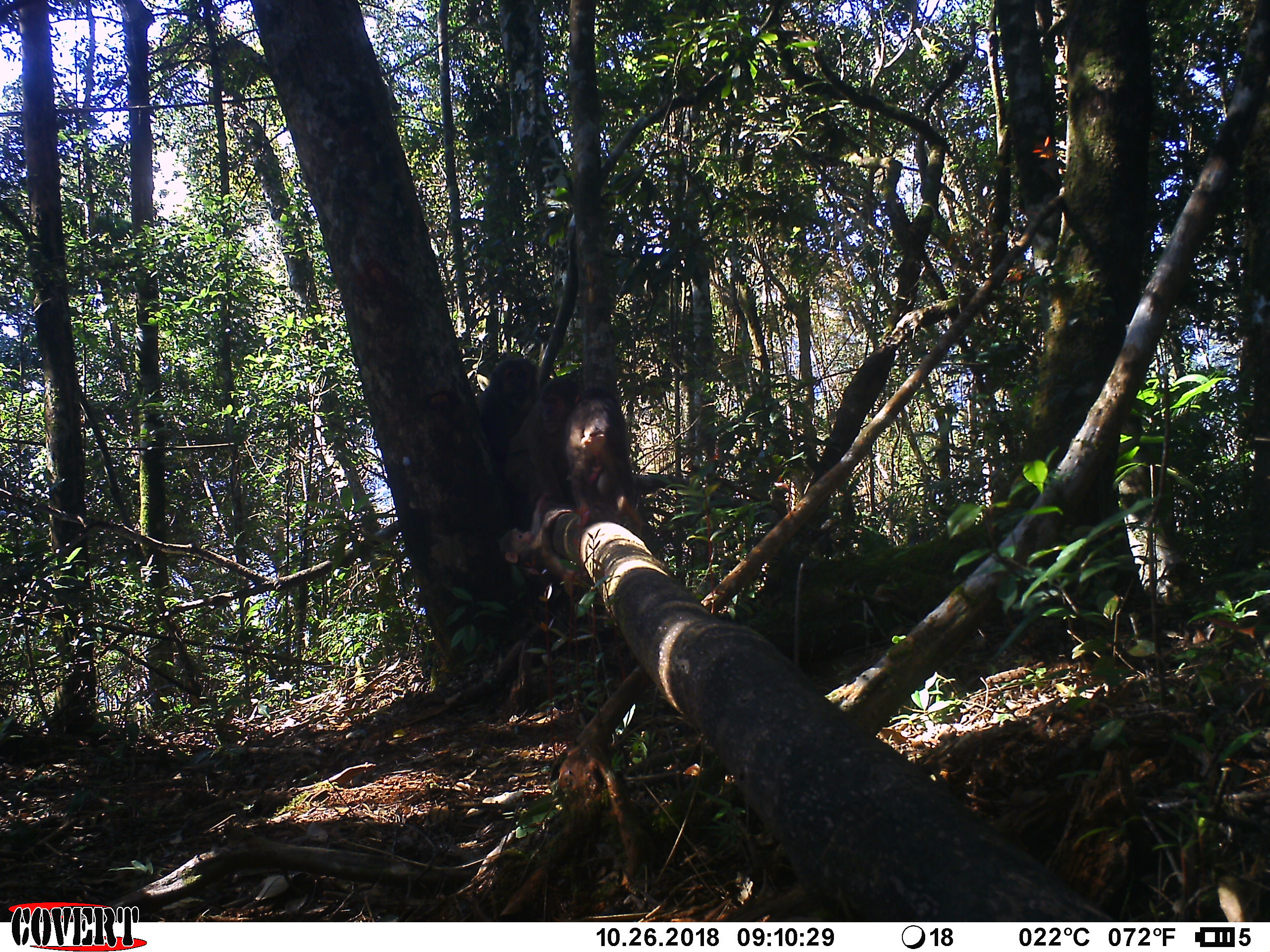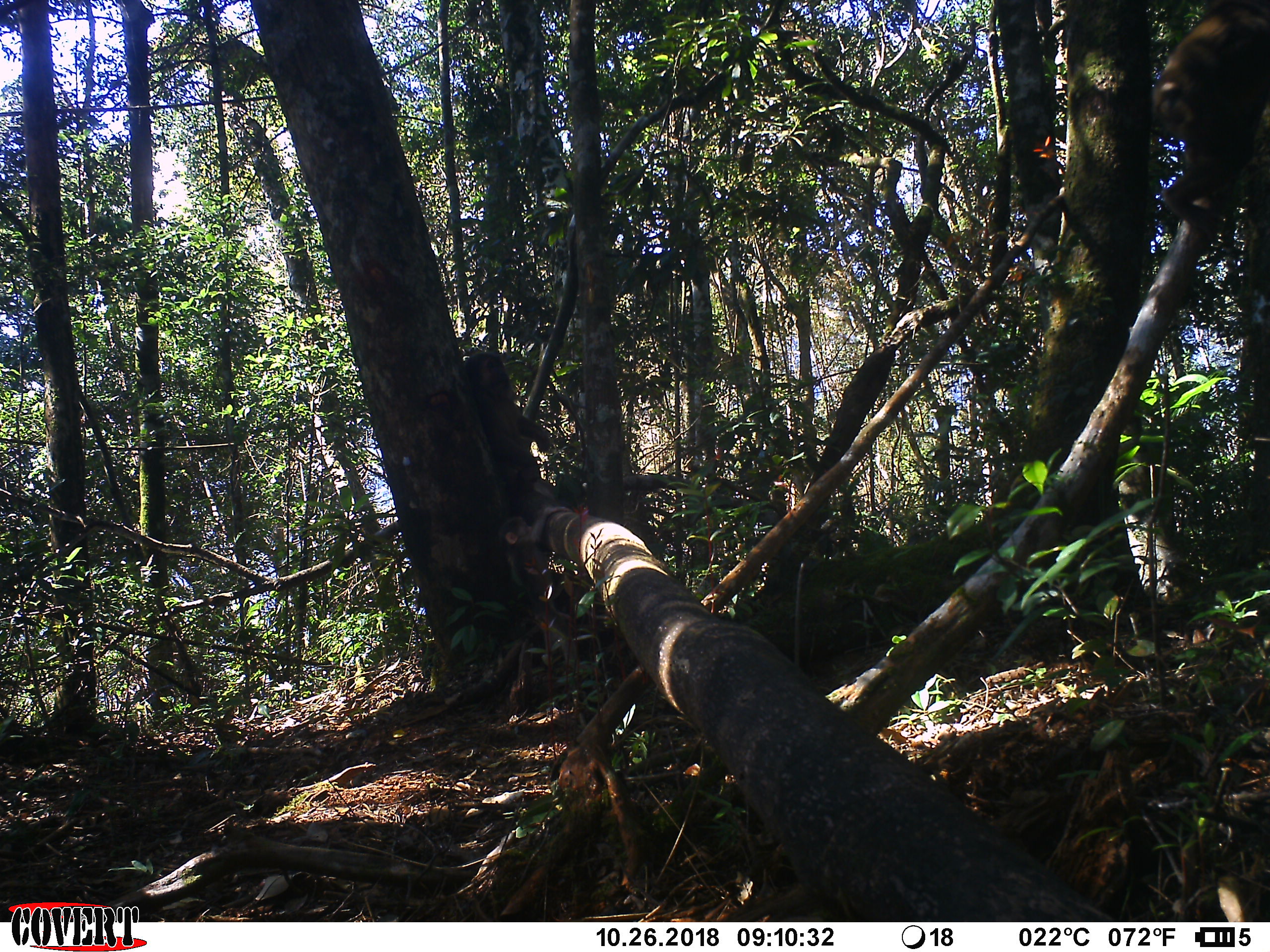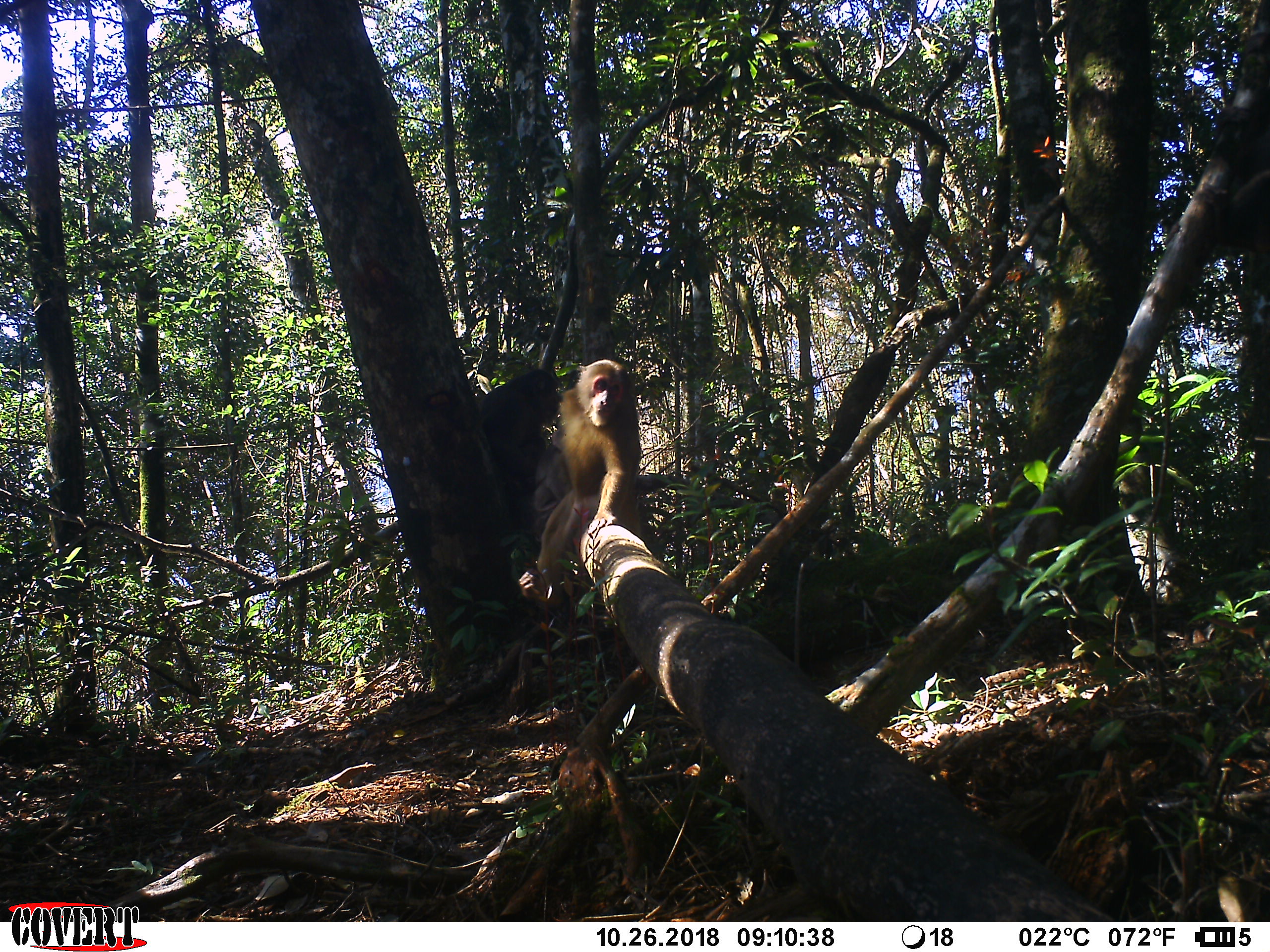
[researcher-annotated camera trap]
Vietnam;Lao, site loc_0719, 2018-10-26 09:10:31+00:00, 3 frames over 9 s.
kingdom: Animalia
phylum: Chordata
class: Mammalia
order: Primates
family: Cercopithecidae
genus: Macaca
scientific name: Macaca arctoides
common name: stump-tailed macaque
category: stump tailed macaque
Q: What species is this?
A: Stump tailed macaque (stump-tailed macaque) (Macaca arctoides).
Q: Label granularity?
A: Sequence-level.